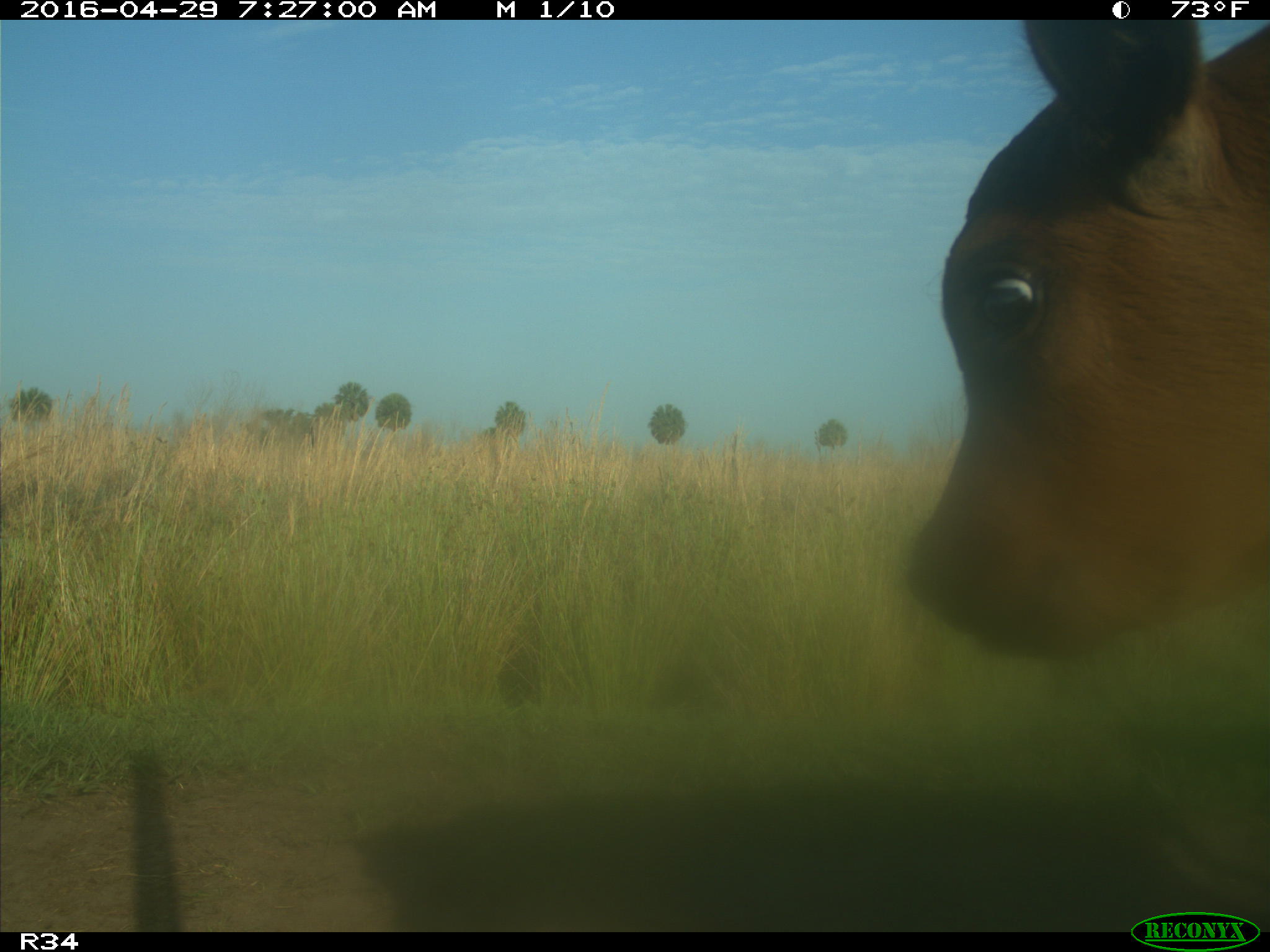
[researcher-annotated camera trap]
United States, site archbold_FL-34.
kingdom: Animalia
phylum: Chordata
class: Mammalia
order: Artiodactyla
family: Bovidae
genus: Bos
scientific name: Bos taurus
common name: domestic cow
Bos taurus (domestic cow).